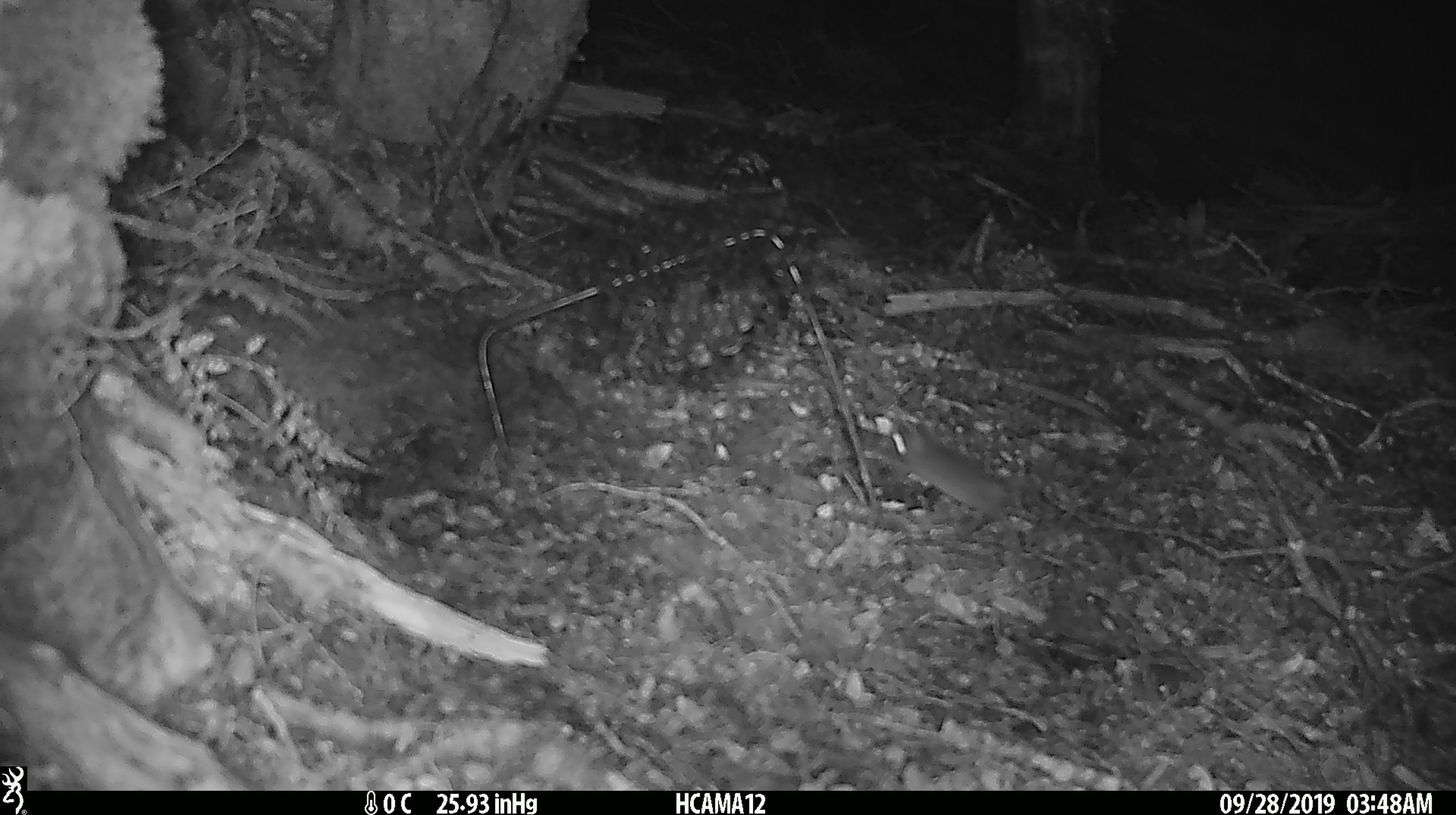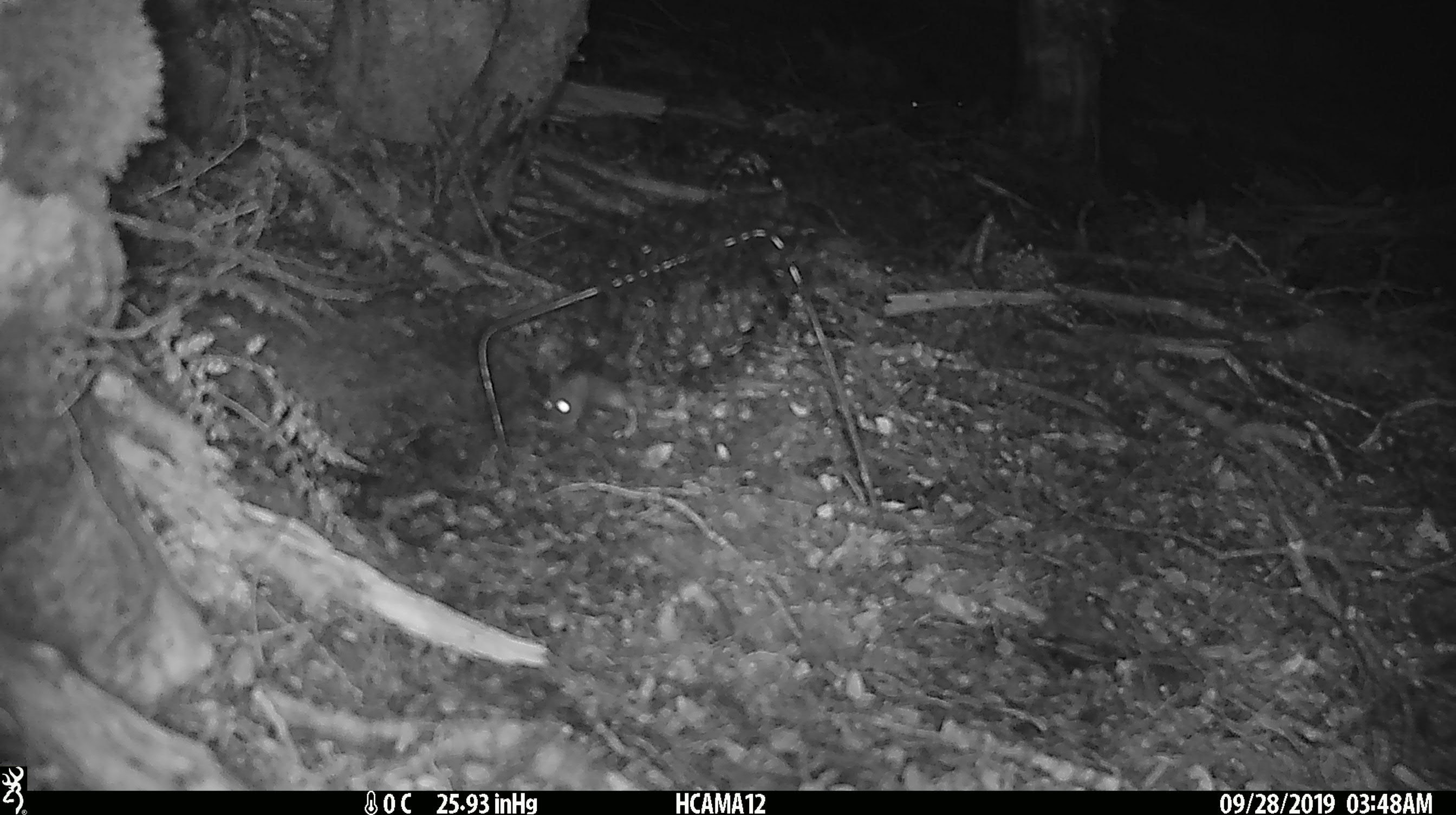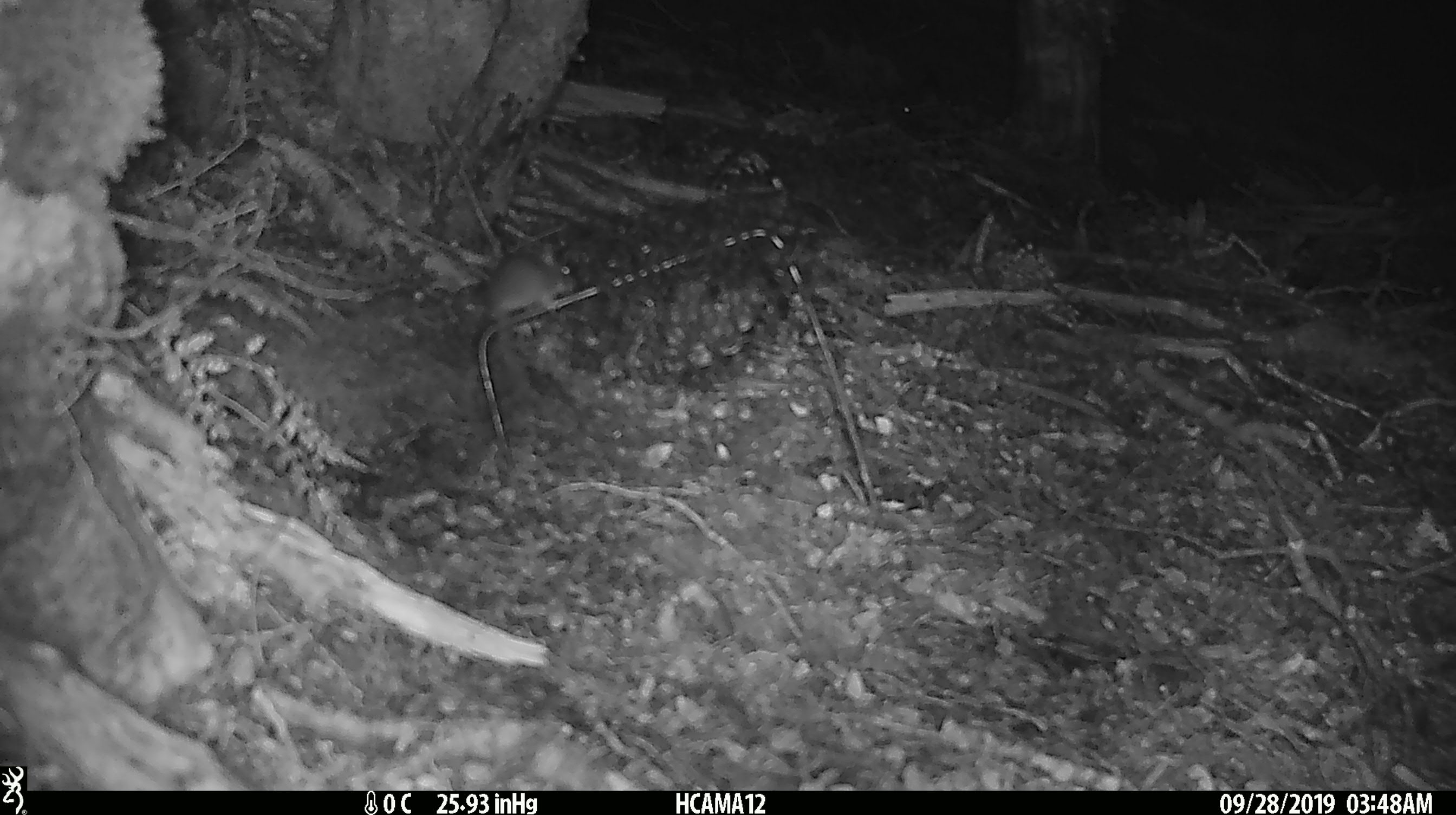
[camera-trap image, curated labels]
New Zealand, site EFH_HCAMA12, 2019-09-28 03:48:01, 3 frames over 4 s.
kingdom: Animalia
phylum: Chordata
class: Mammalia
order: Rodentia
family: Muridae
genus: Mus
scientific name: Mus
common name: mouse